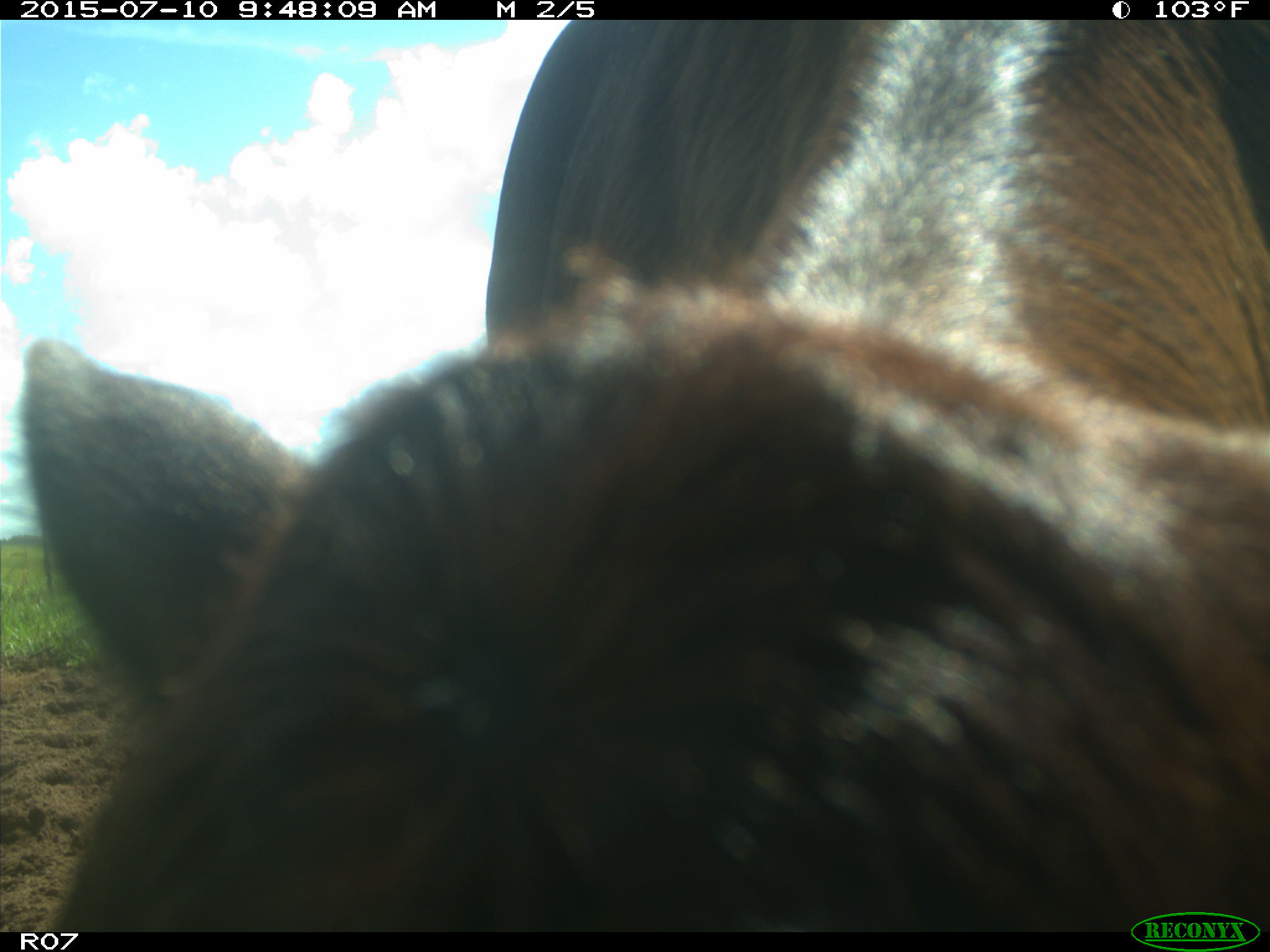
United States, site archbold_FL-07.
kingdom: Animalia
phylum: Chordata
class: Mammalia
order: Artiodactyla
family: Bovidae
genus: Bos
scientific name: Bos taurus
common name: domestic cow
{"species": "Bos taurus (domestic cow)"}